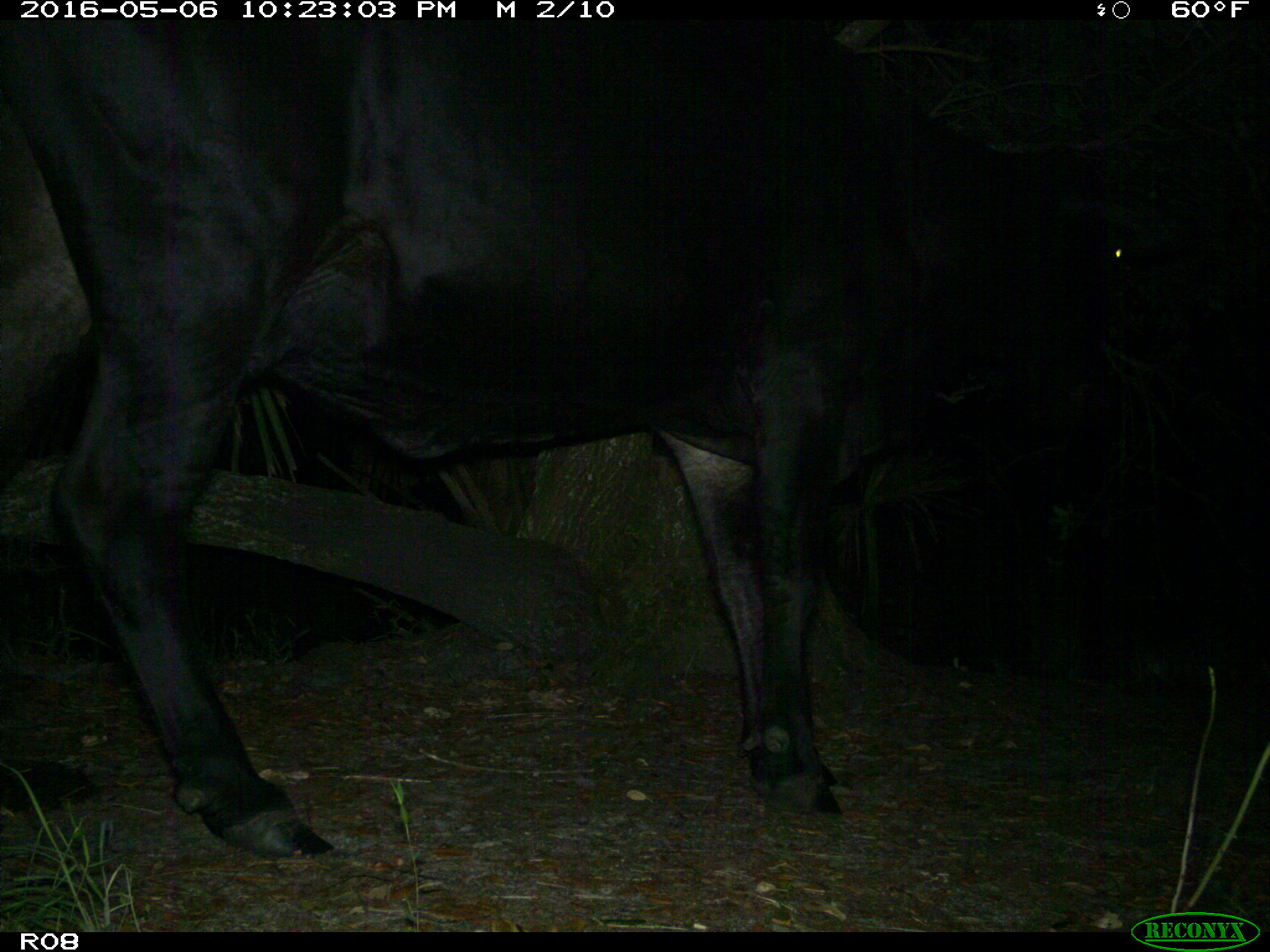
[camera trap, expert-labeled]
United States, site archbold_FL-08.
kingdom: Animalia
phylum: Chordata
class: Mammalia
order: Artiodactyla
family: Bovidae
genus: Bos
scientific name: Bos taurus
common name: domestic cow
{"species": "Bos taurus (domestic cow)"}